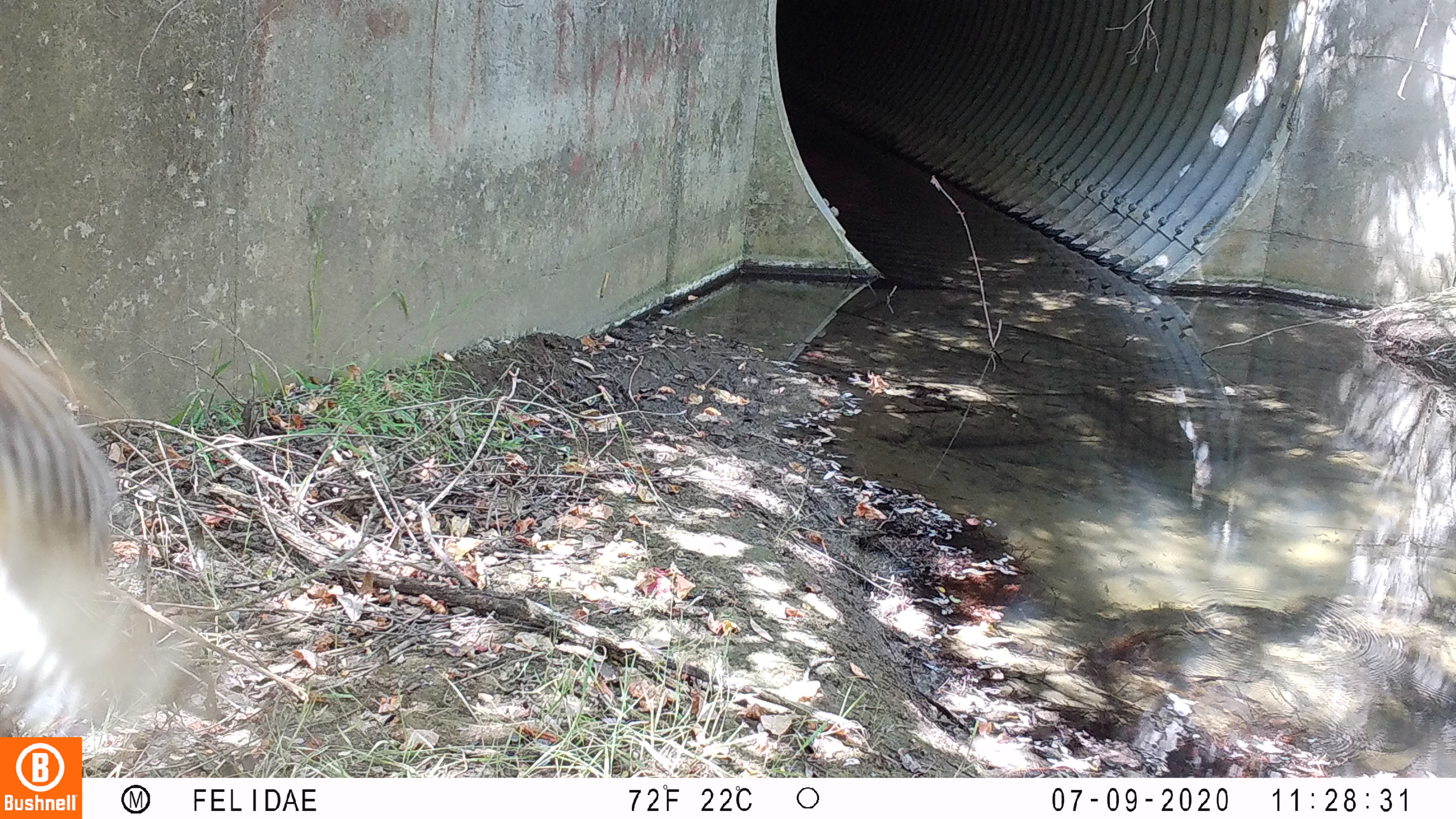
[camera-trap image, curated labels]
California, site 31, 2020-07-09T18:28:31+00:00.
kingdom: Animalia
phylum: Chordata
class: Aves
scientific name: Aves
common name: bird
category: unknown bird